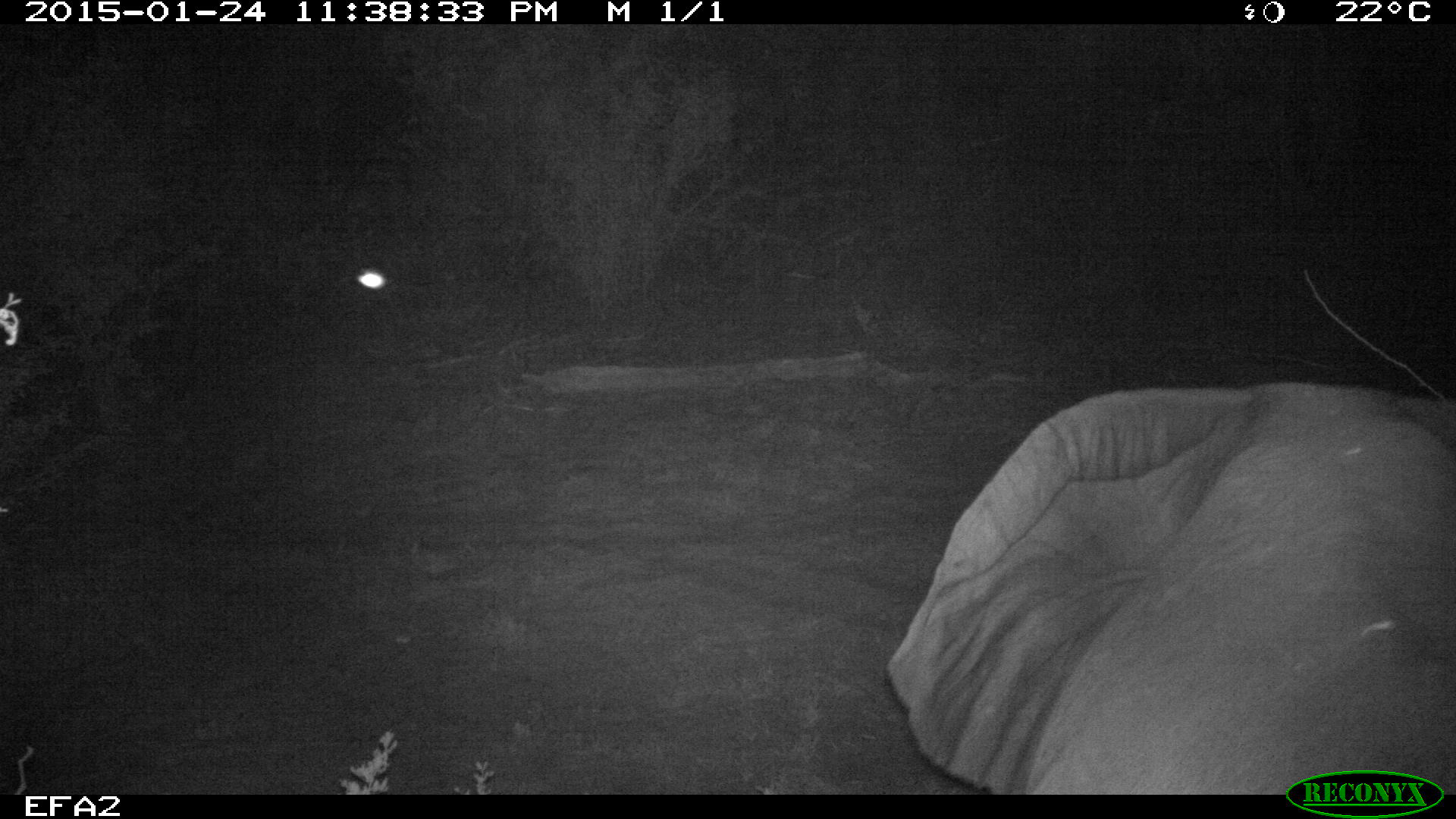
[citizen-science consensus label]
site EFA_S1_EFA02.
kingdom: Animalia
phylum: Chordata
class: Mammalia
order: Proboscidea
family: Elephantidae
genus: Loxodonta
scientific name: Loxodonta africana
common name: african bush elephant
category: elephant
Elephant (african bush elephant) (Loxodonta africana), count 1. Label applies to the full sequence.